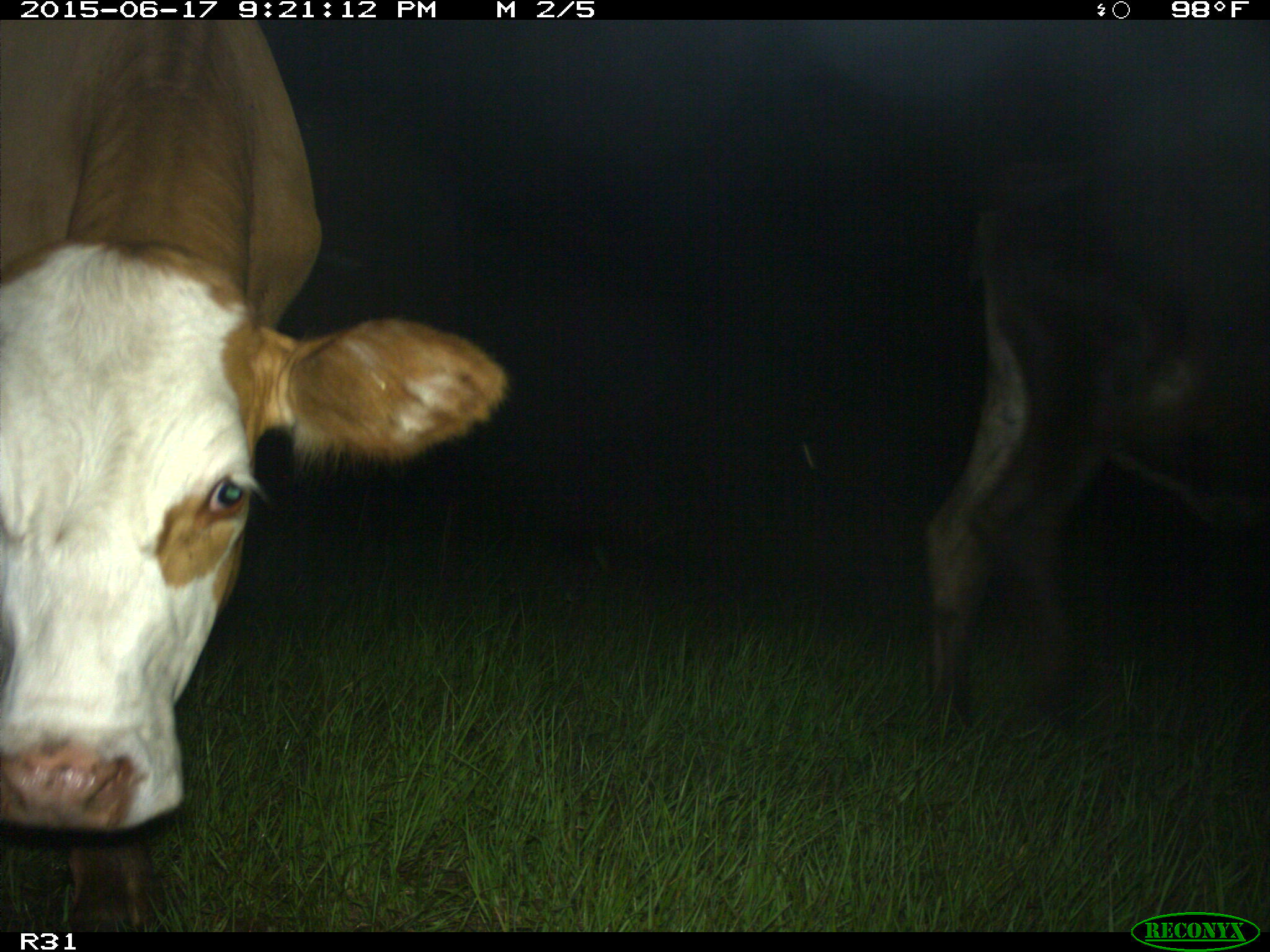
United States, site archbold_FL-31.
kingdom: Animalia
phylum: Chordata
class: Mammalia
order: Artiodactyla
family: Bovidae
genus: Bos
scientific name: Bos taurus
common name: domestic cow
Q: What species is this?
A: Bos taurus (domestic cow).